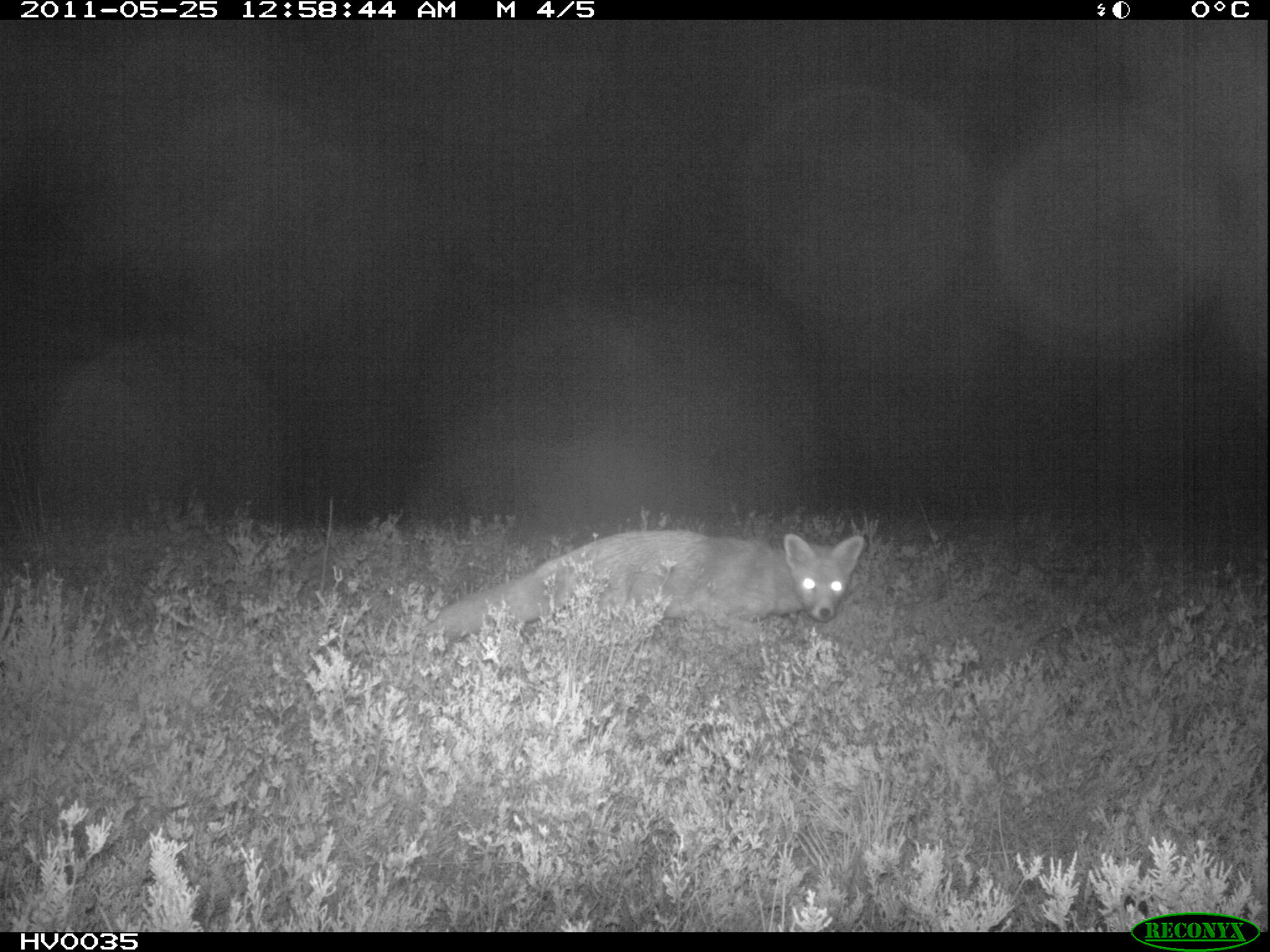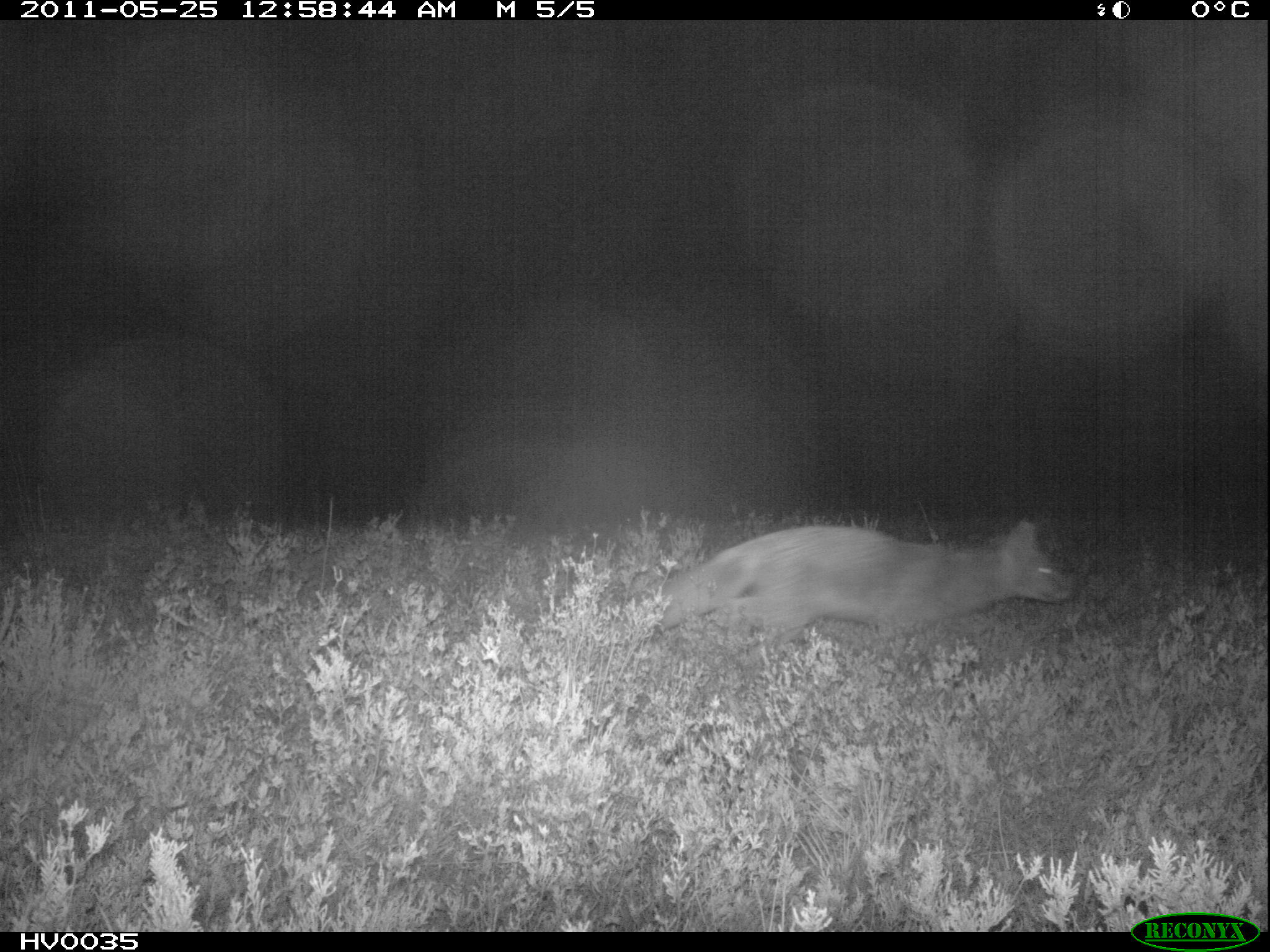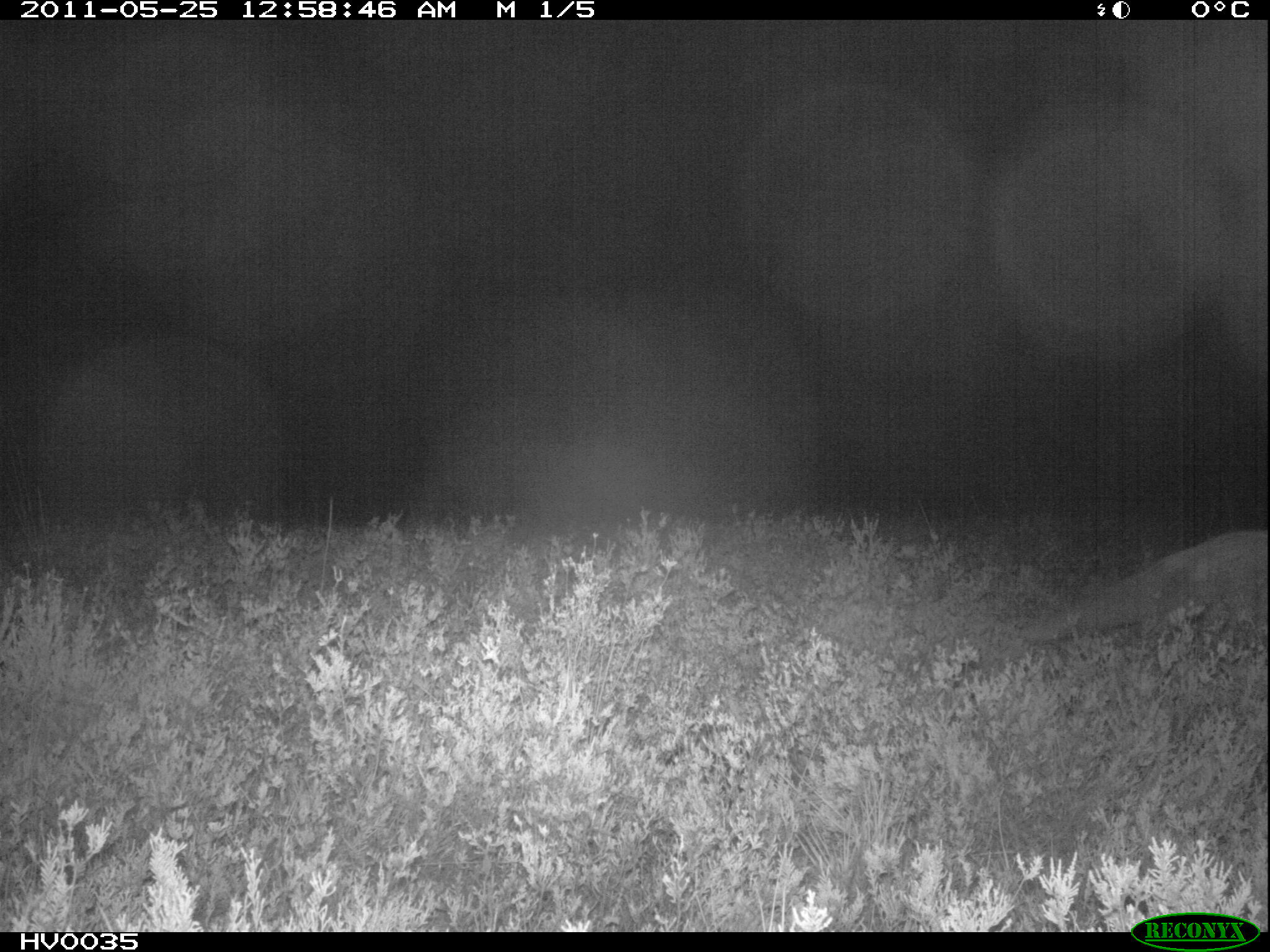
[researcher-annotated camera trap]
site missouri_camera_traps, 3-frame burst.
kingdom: Animalia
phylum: Chordata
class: Mammalia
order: Carnivora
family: Canidae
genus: Vulpes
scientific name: Vulpes vulpes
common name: red fox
Red fox (Vulpes vulpes). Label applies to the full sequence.